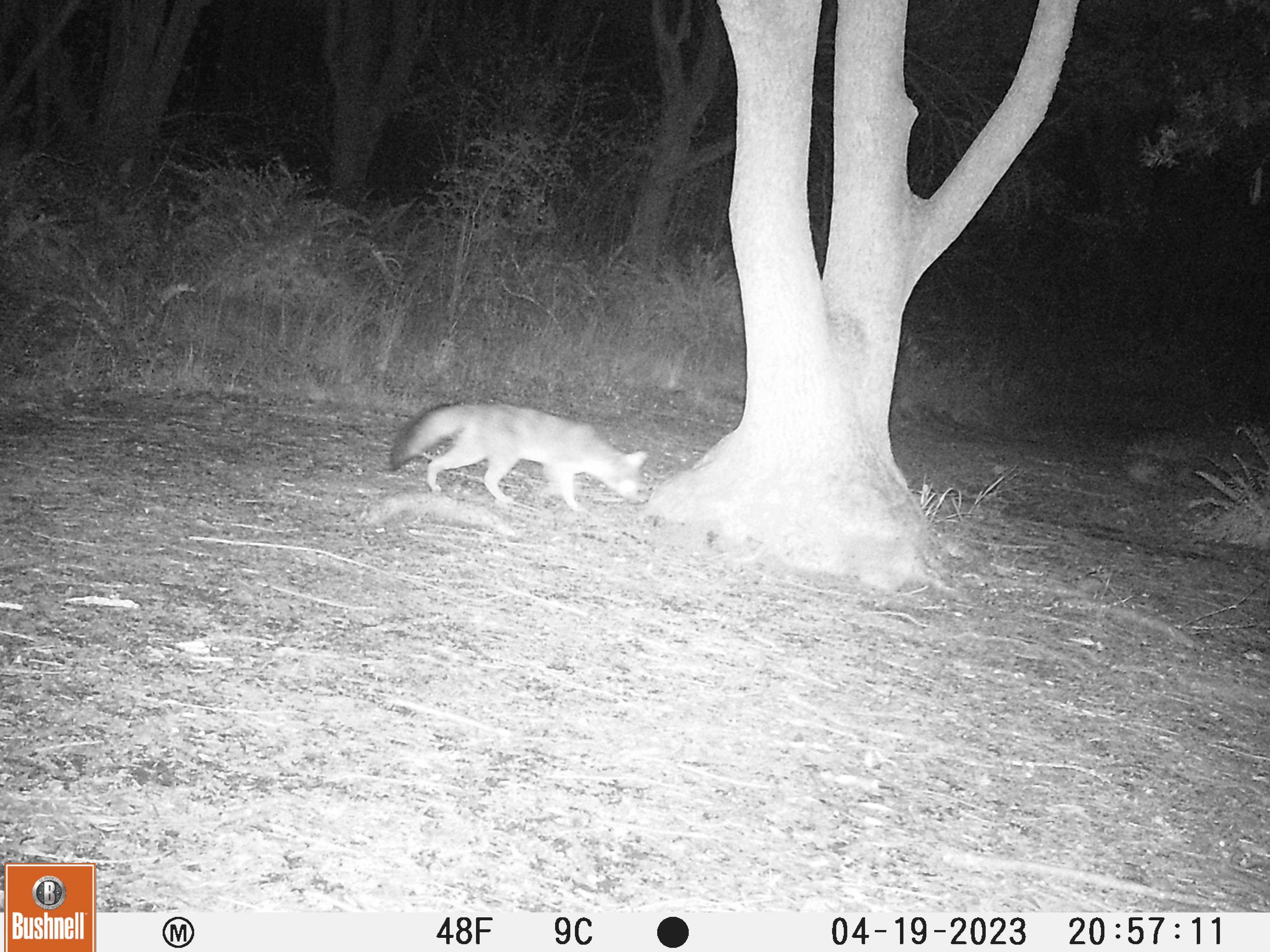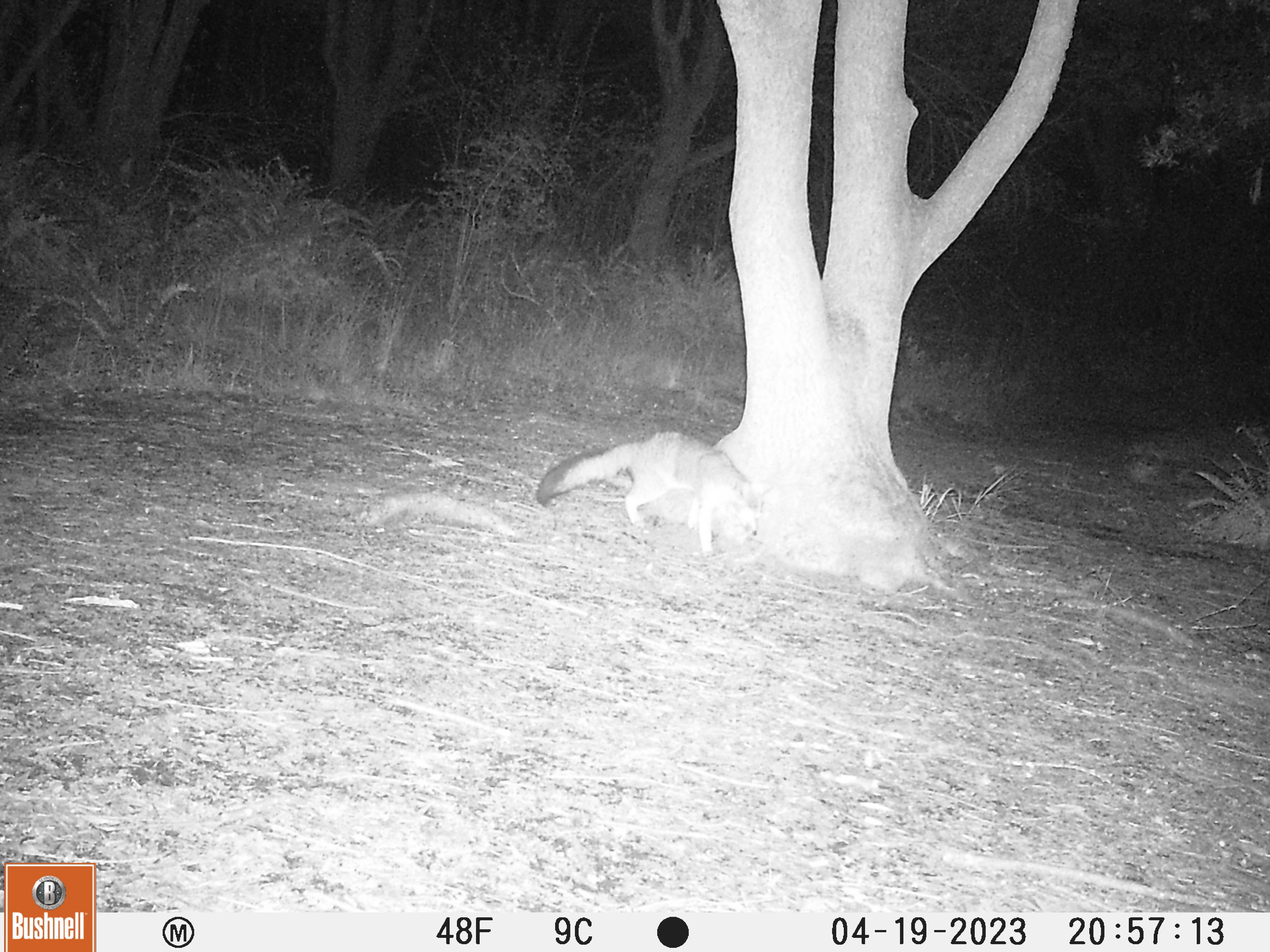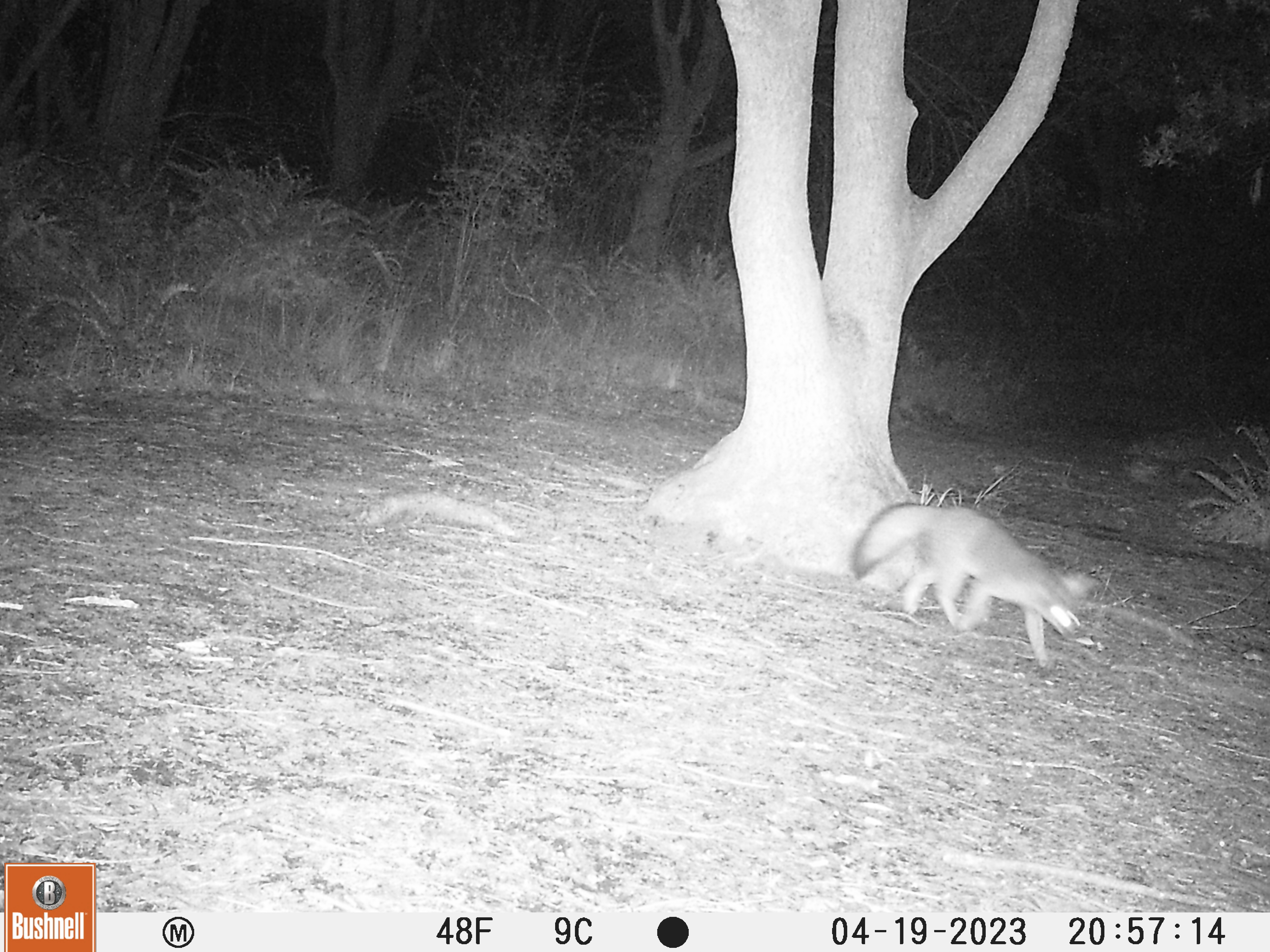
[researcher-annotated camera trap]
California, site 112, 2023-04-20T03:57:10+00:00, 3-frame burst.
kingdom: Animalia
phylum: Chordata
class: Mammalia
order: Carnivora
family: Canidae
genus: Urocyon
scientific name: Urocyon cinereoargenteus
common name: gray fox